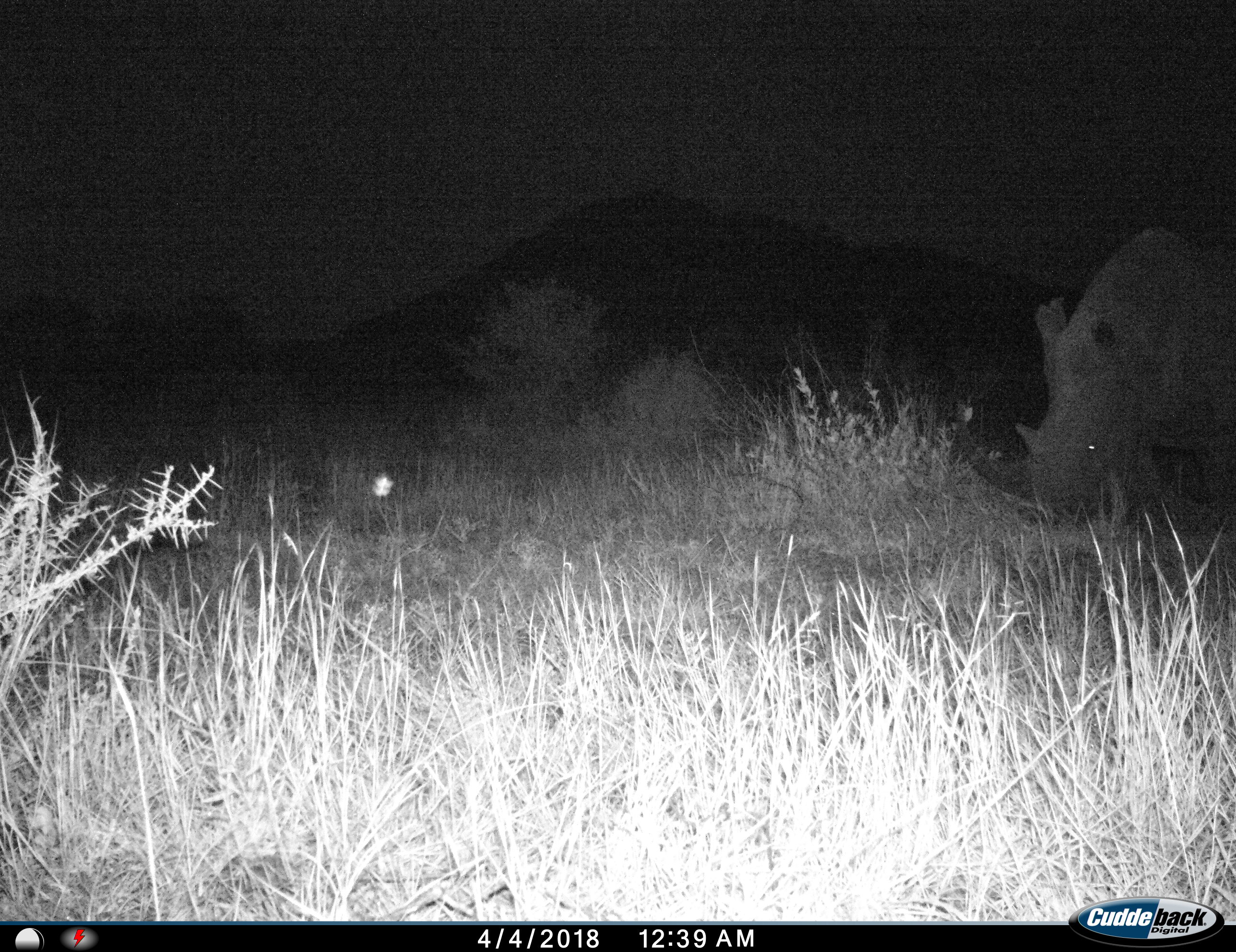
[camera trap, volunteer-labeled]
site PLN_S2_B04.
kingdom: Animalia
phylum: Chordata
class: Mammalia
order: Perissodactyla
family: Rhinocerotidae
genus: Ceratotherium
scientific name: Ceratotherium simum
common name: white rhinoceros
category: rhinoceroswhite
Rhinoceroswhite (white rhinoceros) (Ceratotherium simum), count 1. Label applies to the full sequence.